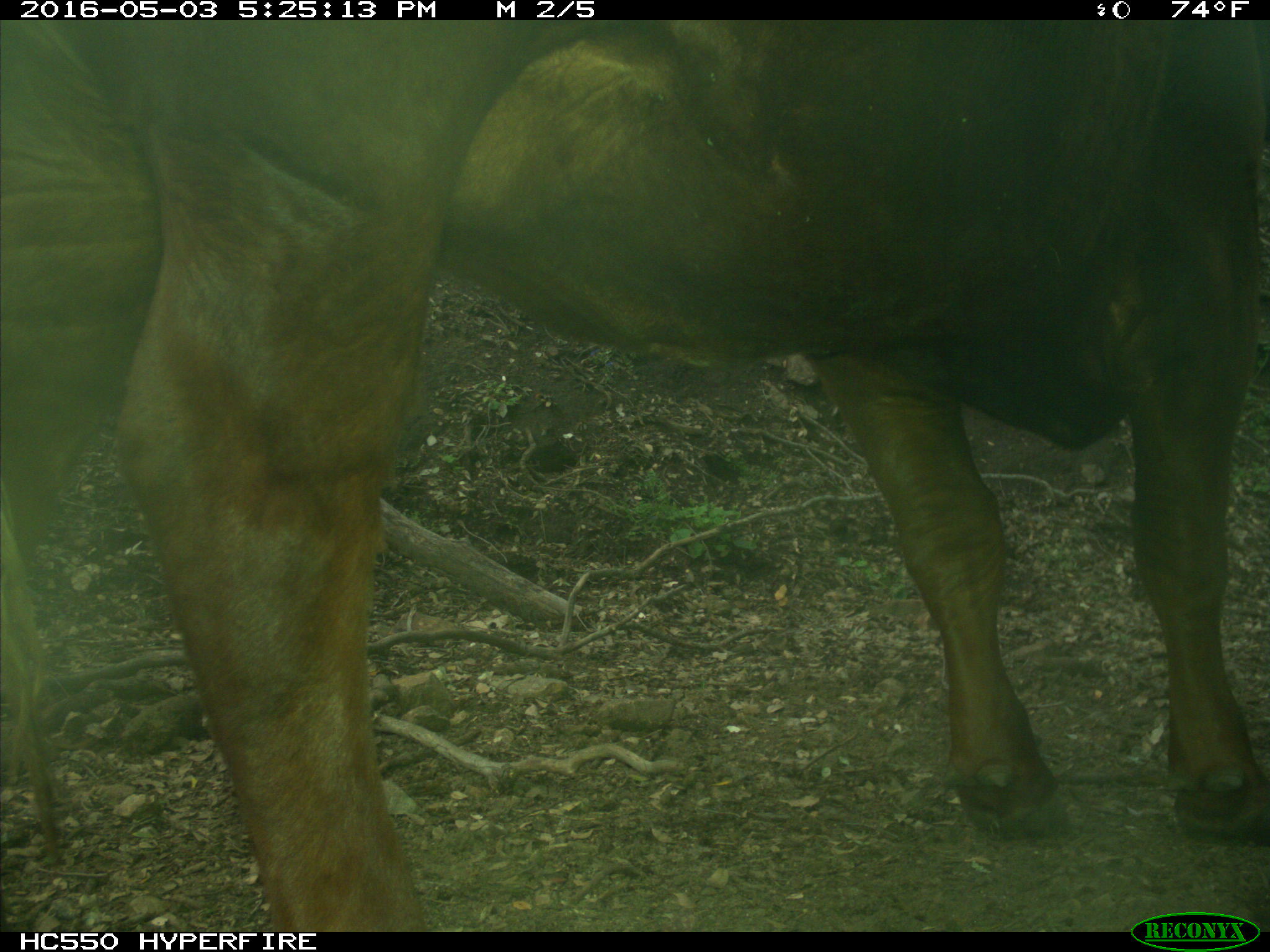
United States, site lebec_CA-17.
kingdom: Animalia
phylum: Chordata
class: Mammalia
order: Artiodactyla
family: Bovidae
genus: Bos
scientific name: Bos taurus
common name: domestic cow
Bos taurus (domestic cow).